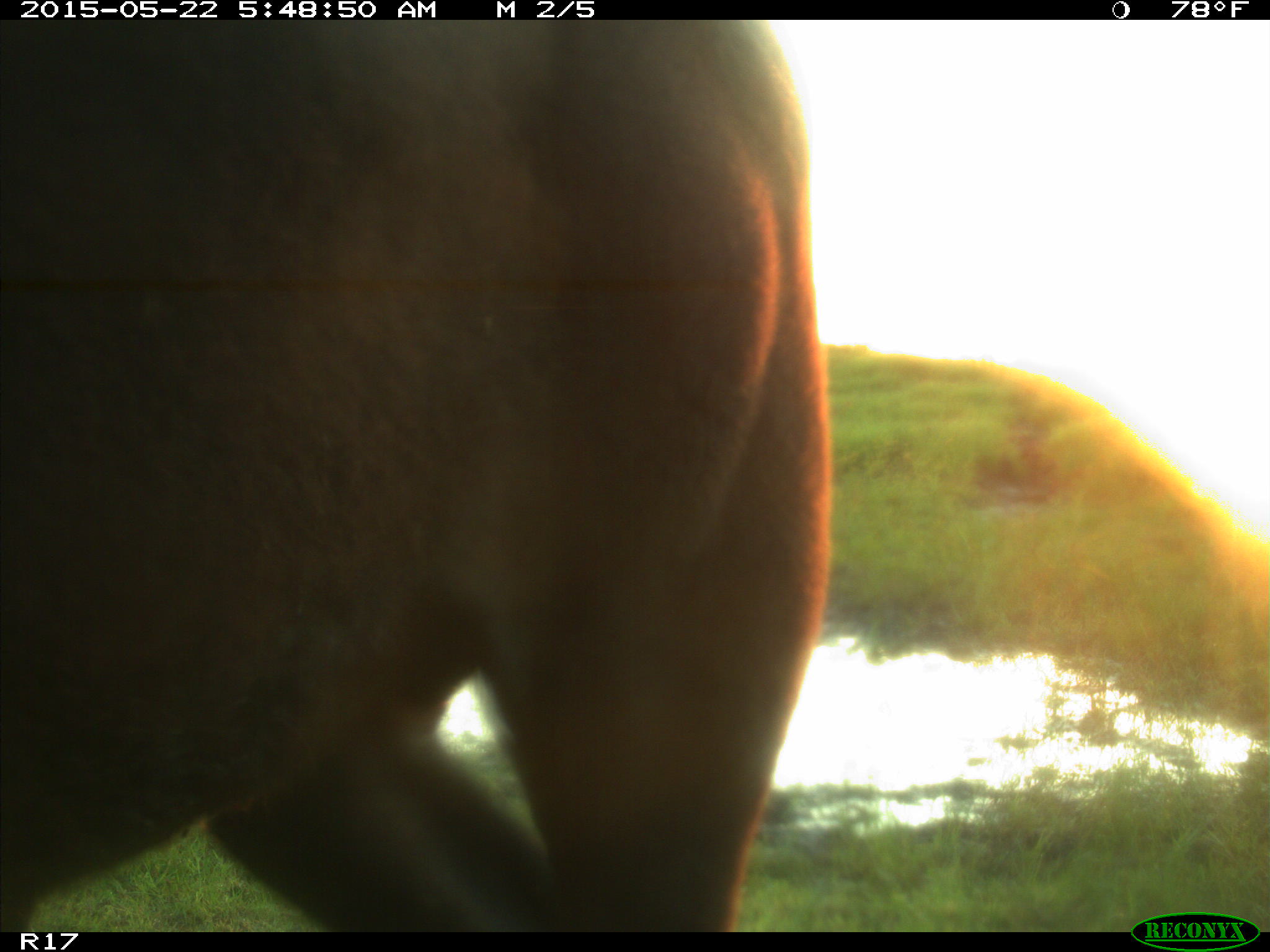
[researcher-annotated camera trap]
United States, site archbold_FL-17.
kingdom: Animalia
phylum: Chordata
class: Mammalia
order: Artiodactyla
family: Bovidae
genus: Bos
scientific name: Bos taurus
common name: domestic cow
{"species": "Bos taurus (domestic cow)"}